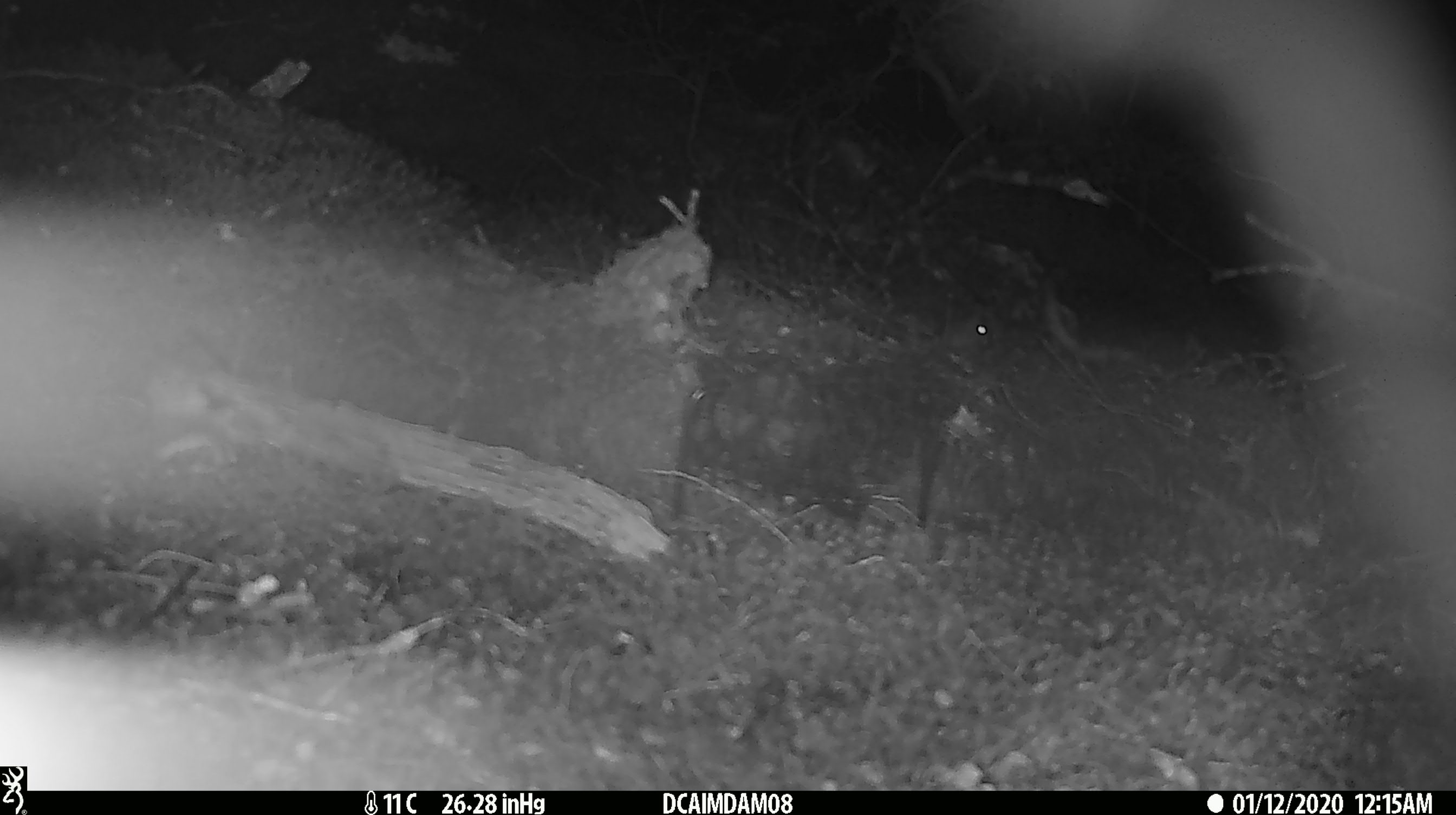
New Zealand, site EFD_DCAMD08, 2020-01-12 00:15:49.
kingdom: Animalia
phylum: Chordata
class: Mammalia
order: Rodentia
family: Muridae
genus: Mus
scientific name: Mus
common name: mouse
Mouse (Mus).